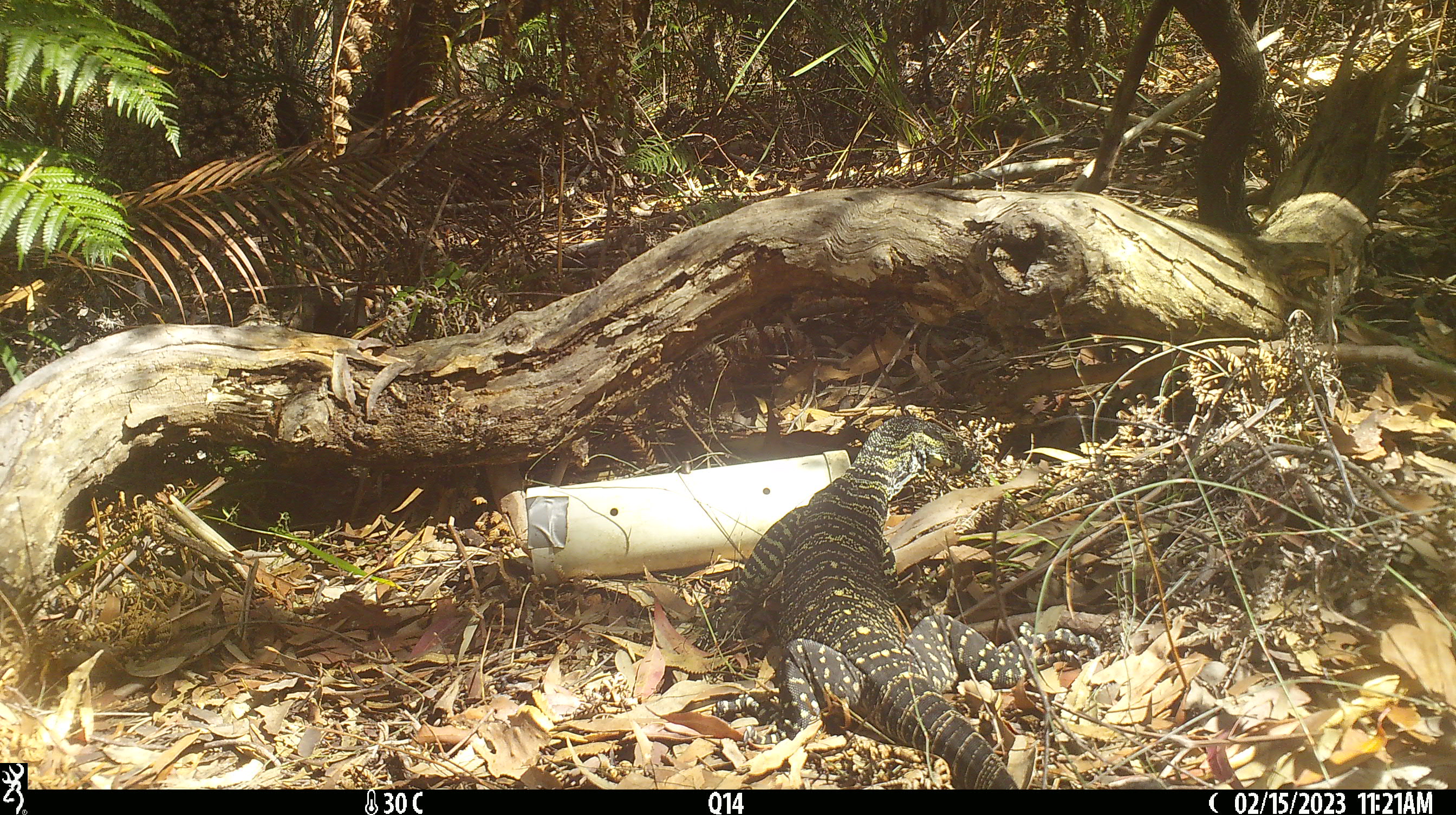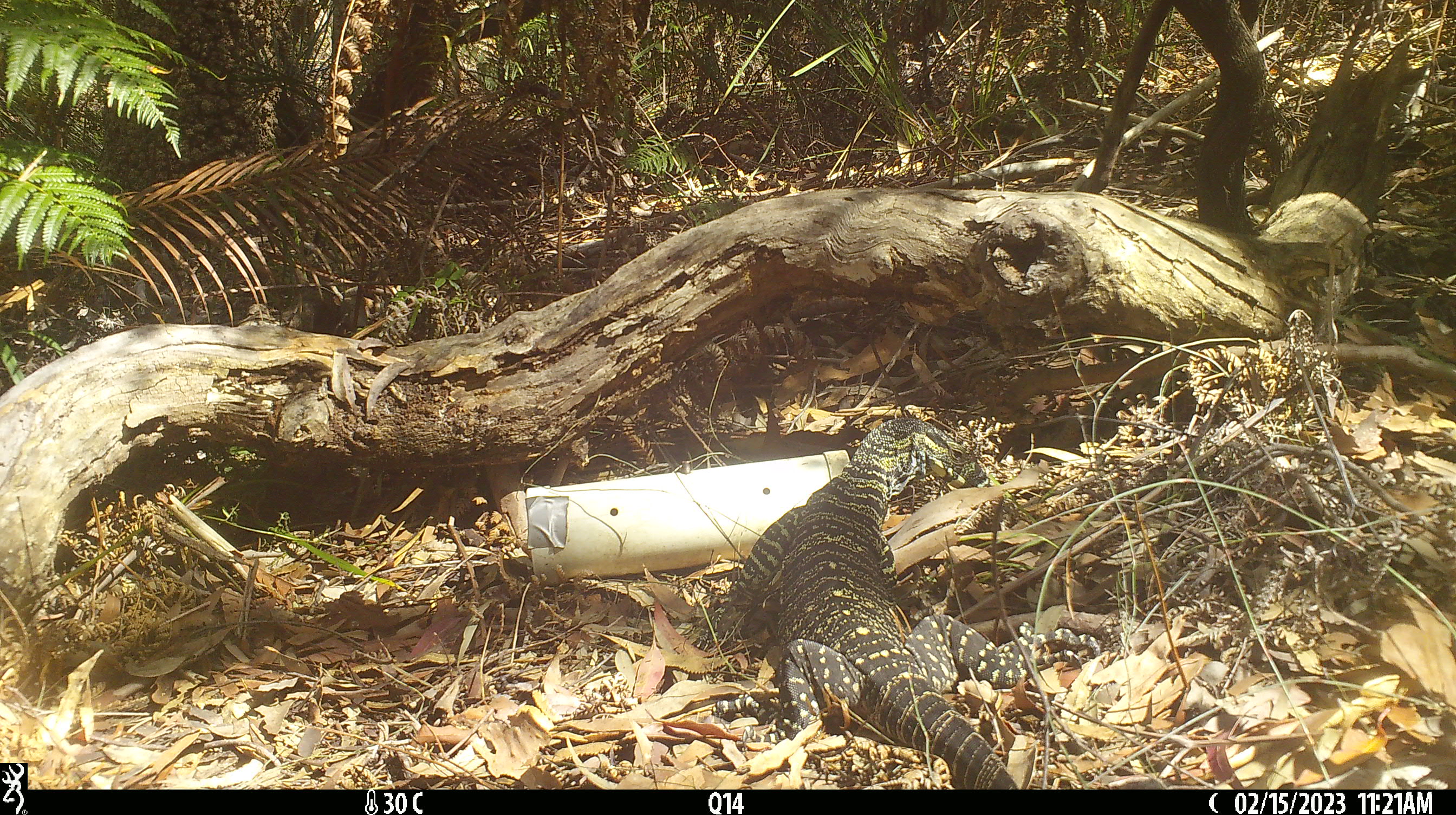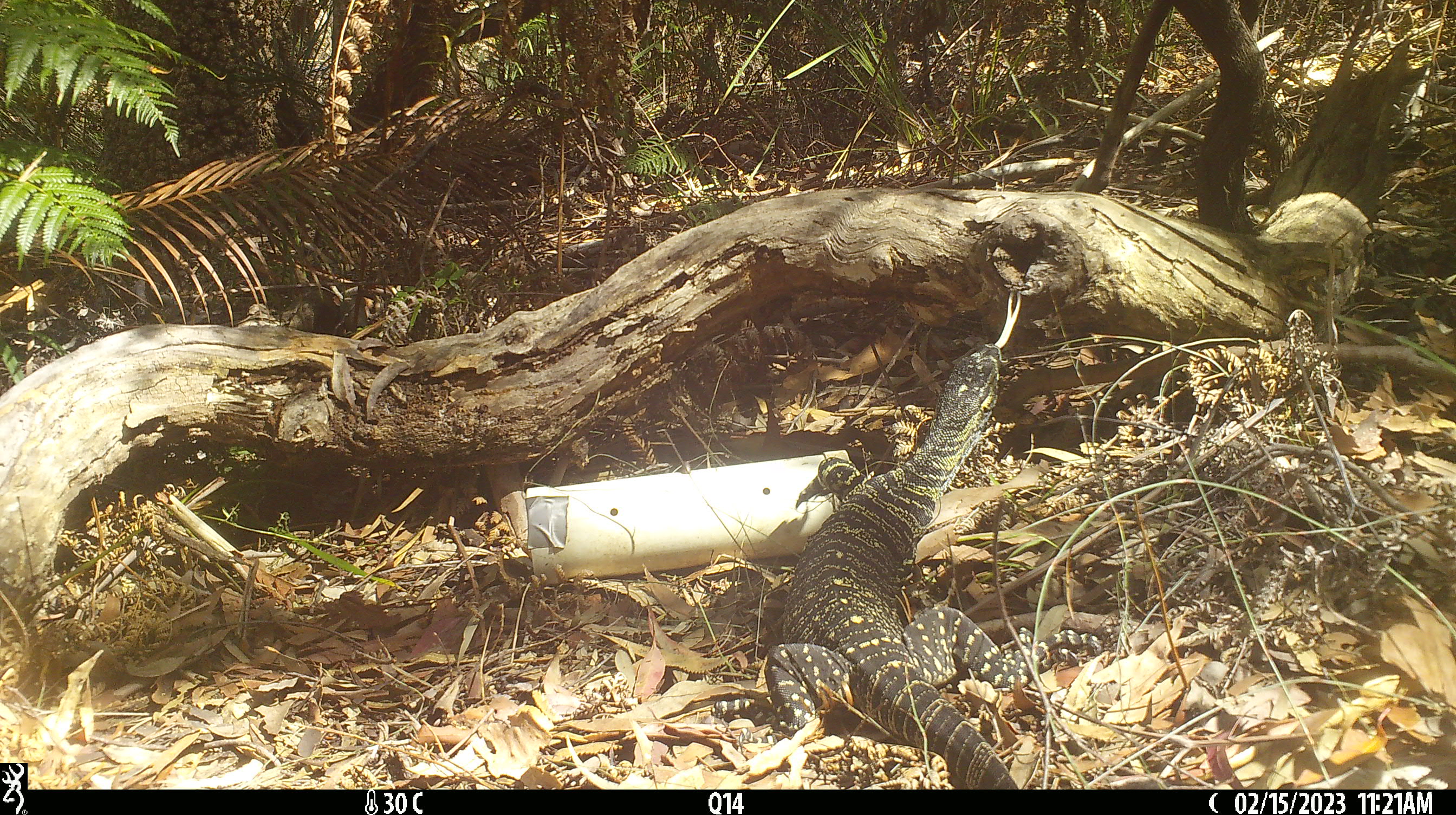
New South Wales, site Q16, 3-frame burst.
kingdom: Animalia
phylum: Chordata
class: Reptilia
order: Squamata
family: Varanidae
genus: Varanus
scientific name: Varanus varius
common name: lace monitor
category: goanna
Goanna (lace monitor) (Varanus varius).